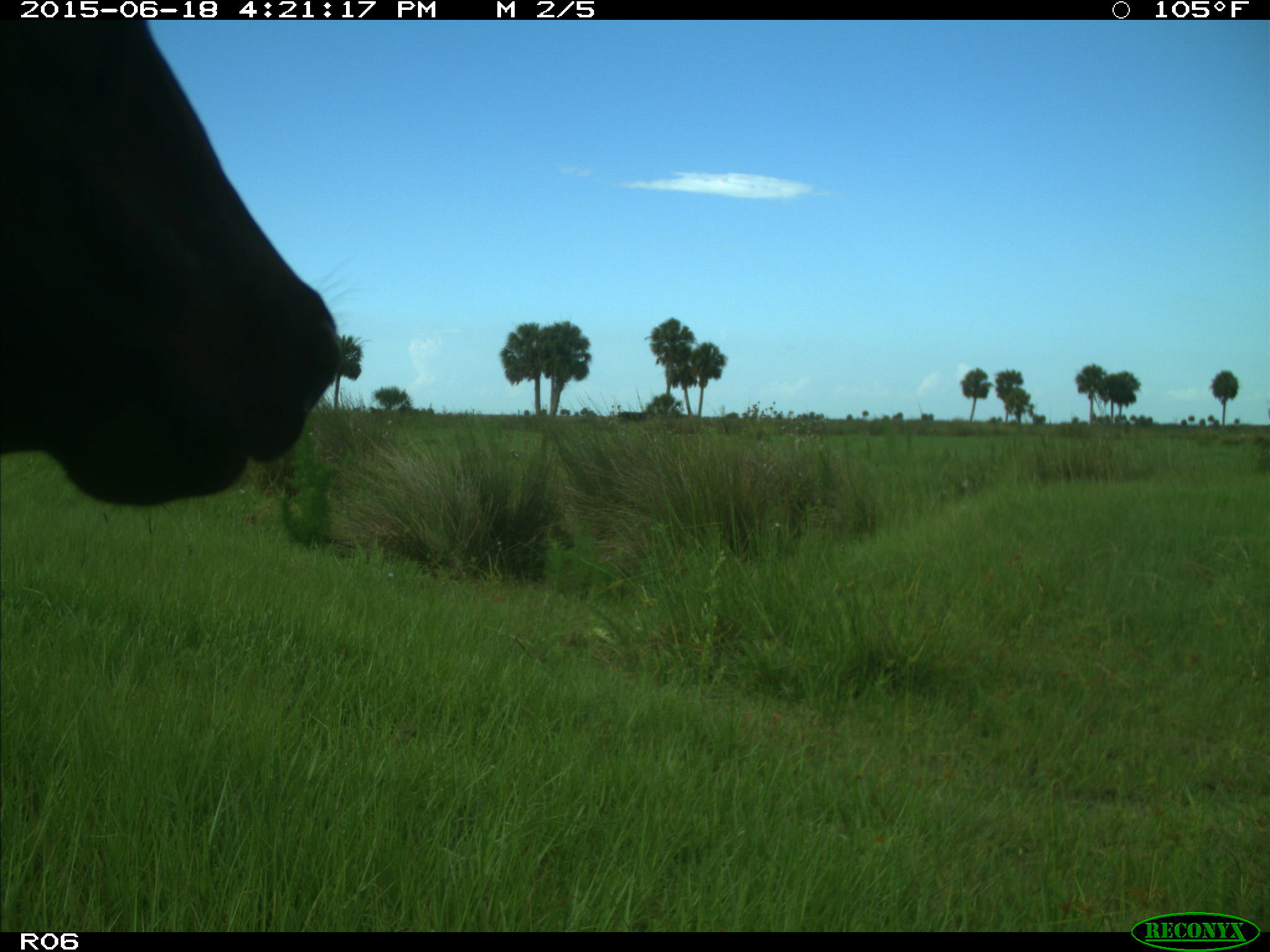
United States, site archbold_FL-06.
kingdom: Animalia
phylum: Chordata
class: Mammalia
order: Artiodactyla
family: Bovidae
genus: Bos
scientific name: Bos taurus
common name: domestic cow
Bos taurus (domestic cow).